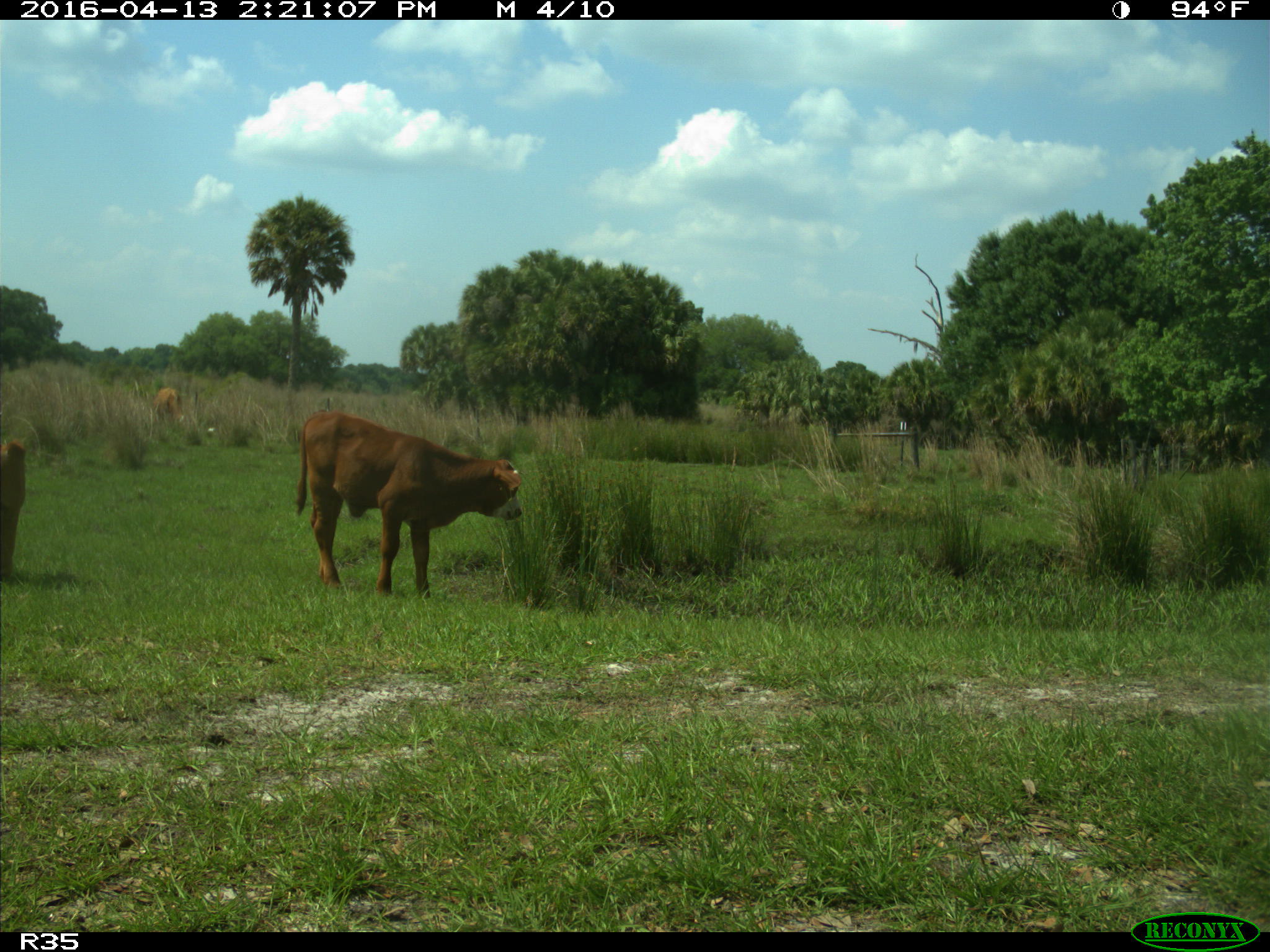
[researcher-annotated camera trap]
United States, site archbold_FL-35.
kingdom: Animalia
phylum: Chordata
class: Mammalia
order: Artiodactyla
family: Bovidae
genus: Bos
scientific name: Bos taurus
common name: domestic cow